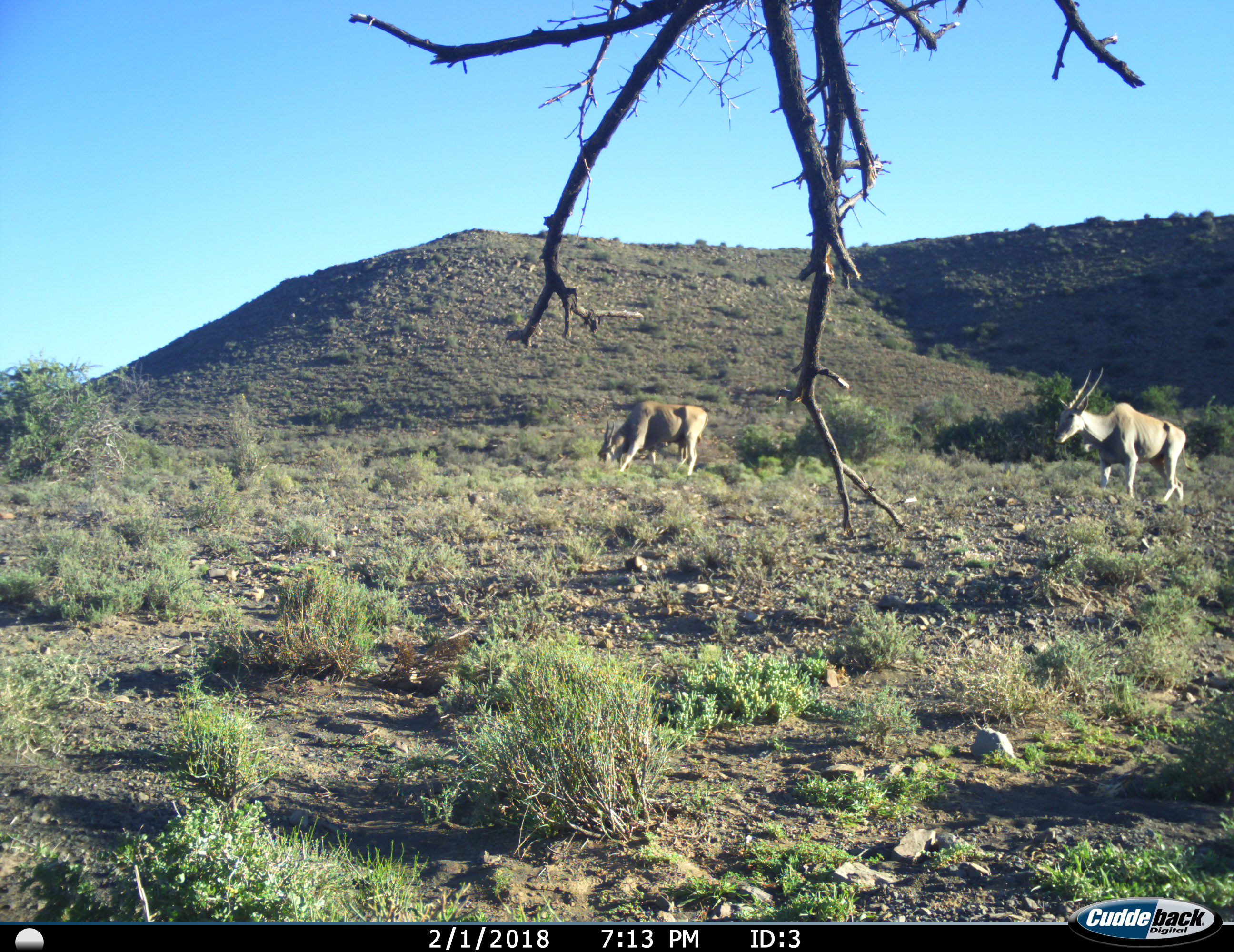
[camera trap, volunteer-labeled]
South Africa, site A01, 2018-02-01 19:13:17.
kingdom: Animalia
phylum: Chordata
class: Mammalia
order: Artiodactyla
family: Bovidae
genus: Tragelaphus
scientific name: Tragelaphus oryx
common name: eland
Eland (Tragelaphus oryx), count 2. Behavior (volunteer vote fractions): standing 22%, resting 11%, moving 56%, interacting 0%. Young present (vote fraction): 0%. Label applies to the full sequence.